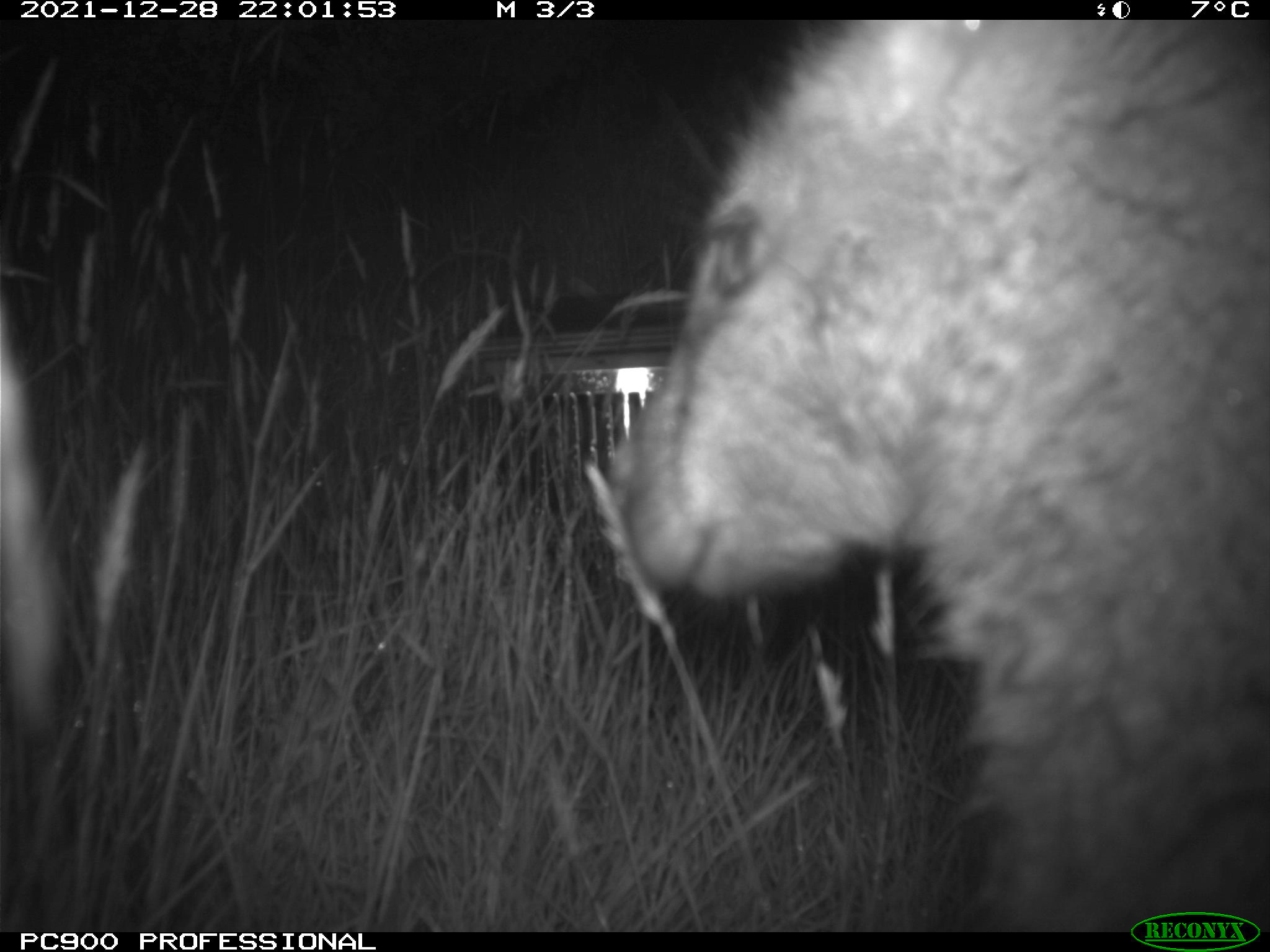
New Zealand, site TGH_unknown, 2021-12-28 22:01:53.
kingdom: Animalia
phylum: Chordata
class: Mammalia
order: Diprotodontia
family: Macropodidae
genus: Notamacropus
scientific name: Notamacropus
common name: wallaby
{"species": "wallaby (Notamacropus)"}